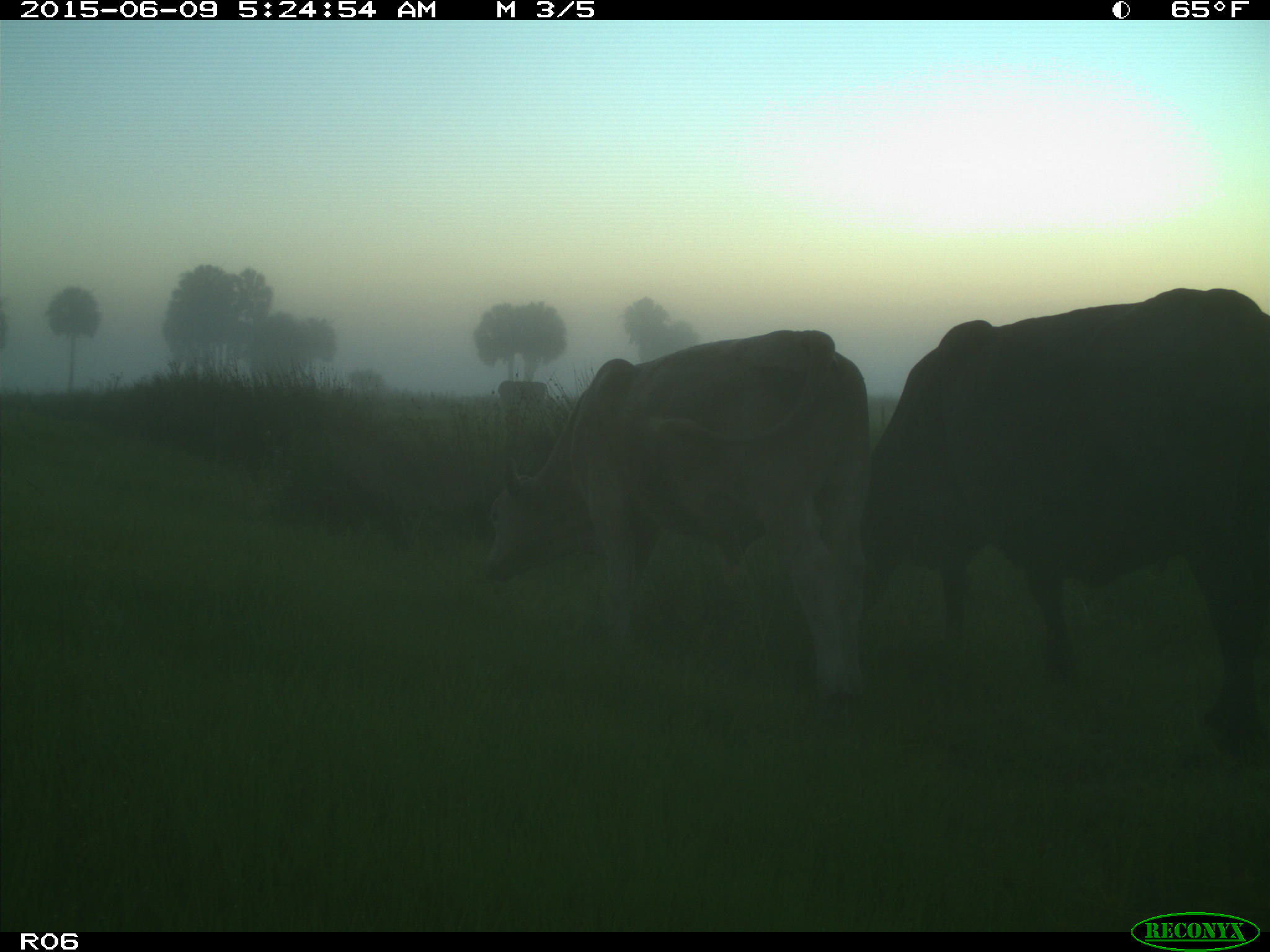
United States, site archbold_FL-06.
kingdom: Animalia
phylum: Chordata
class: Mammalia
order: Artiodactyla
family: Bovidae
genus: Bos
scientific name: Bos taurus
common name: domestic cow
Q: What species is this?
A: Bos taurus (domestic cow).